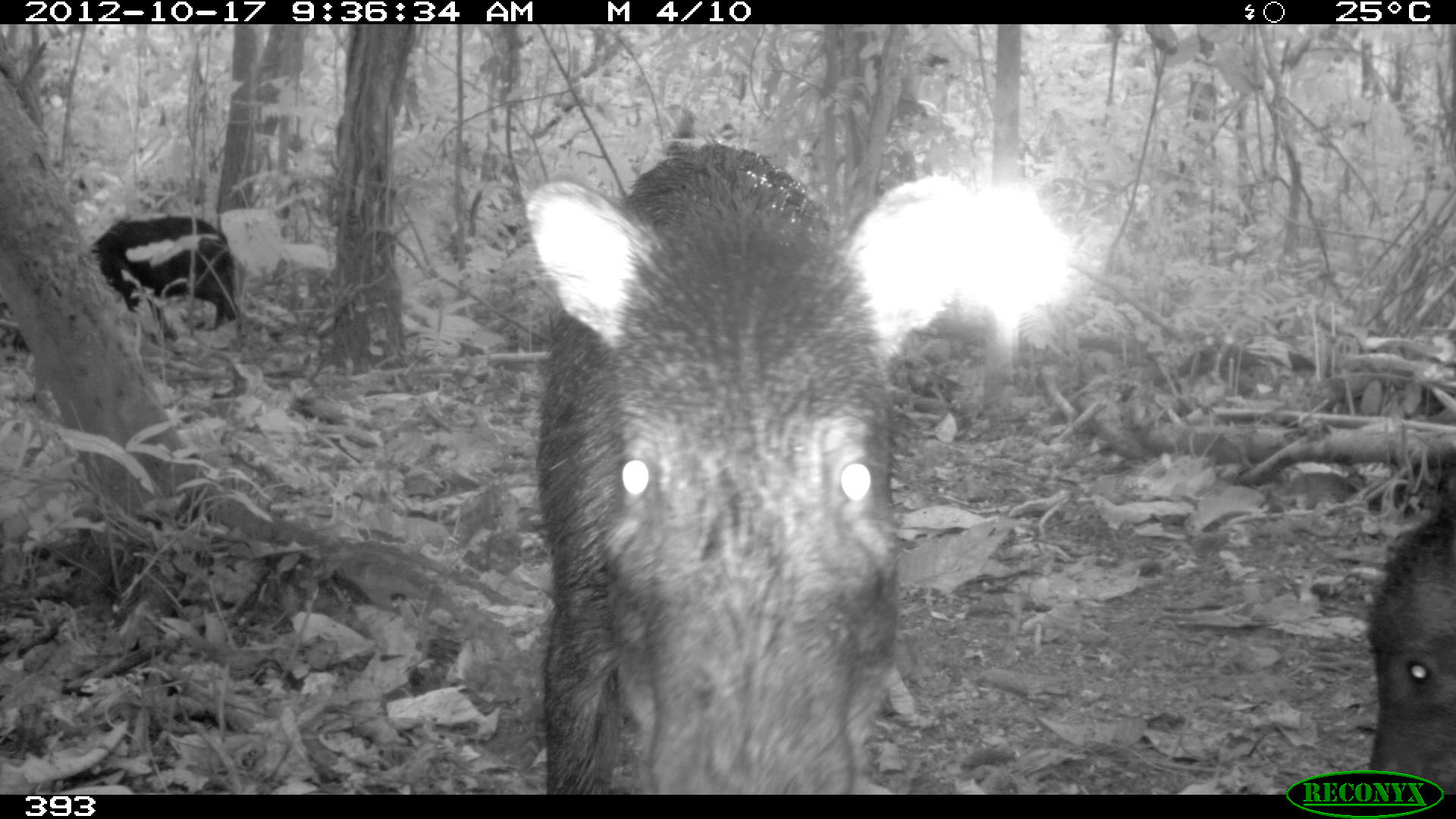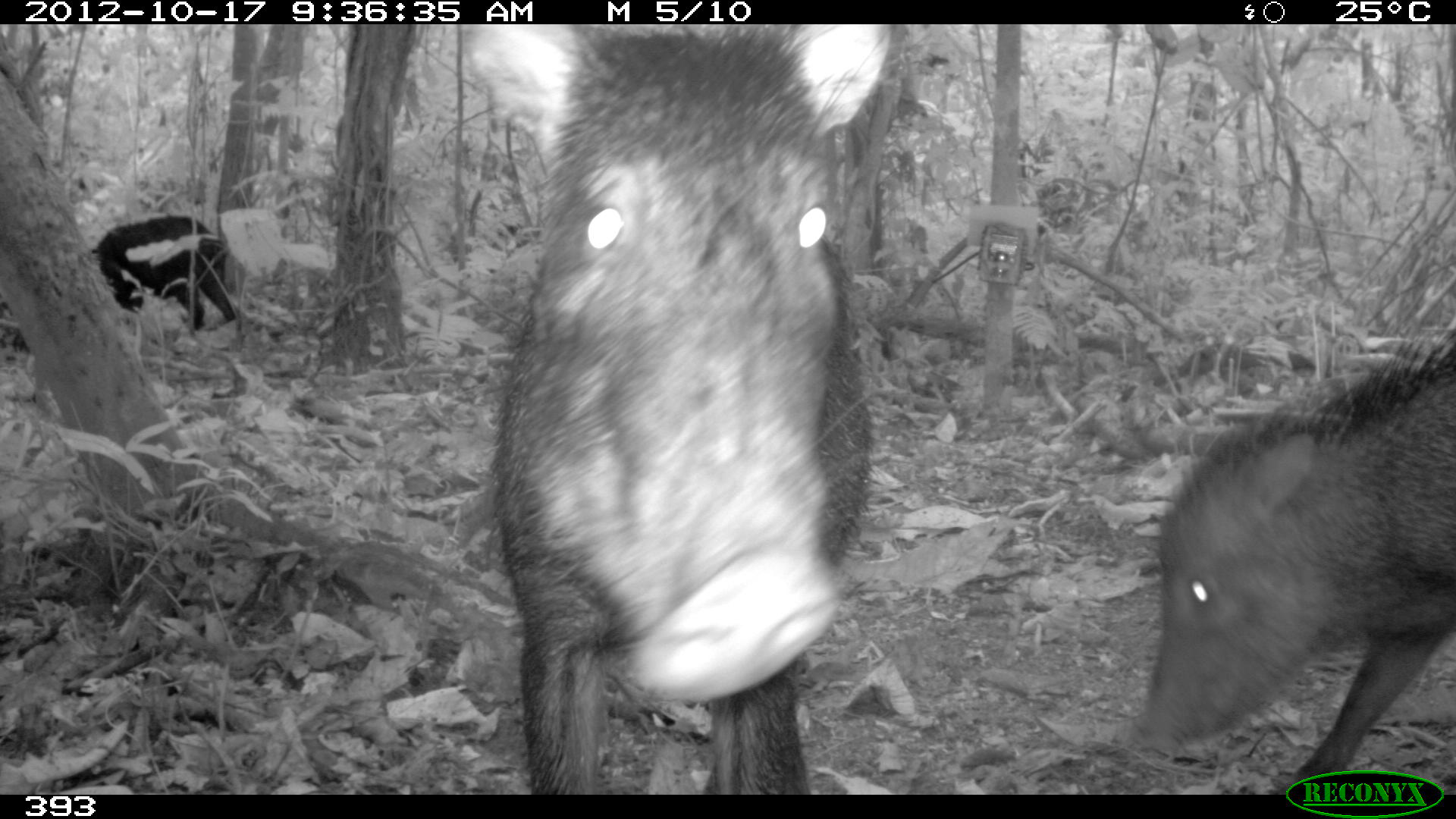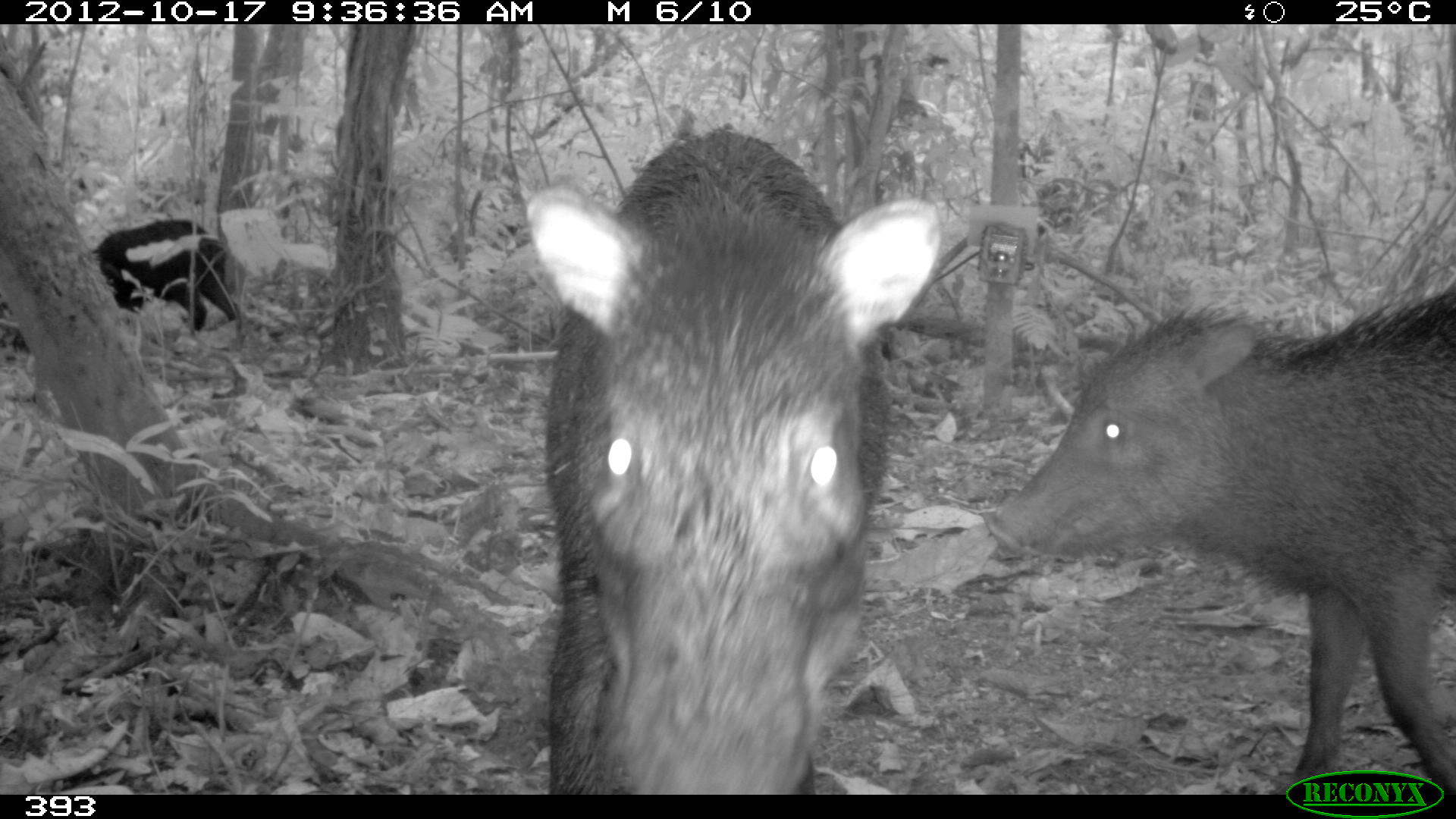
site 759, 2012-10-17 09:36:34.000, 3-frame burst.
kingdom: Animalia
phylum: Chordata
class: Mammalia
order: Artiodactyla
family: Tayassuidae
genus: Tayassu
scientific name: Tayassu pecari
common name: white-lipped peccary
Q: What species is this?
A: Tayassu pecari (white-lipped peccary).